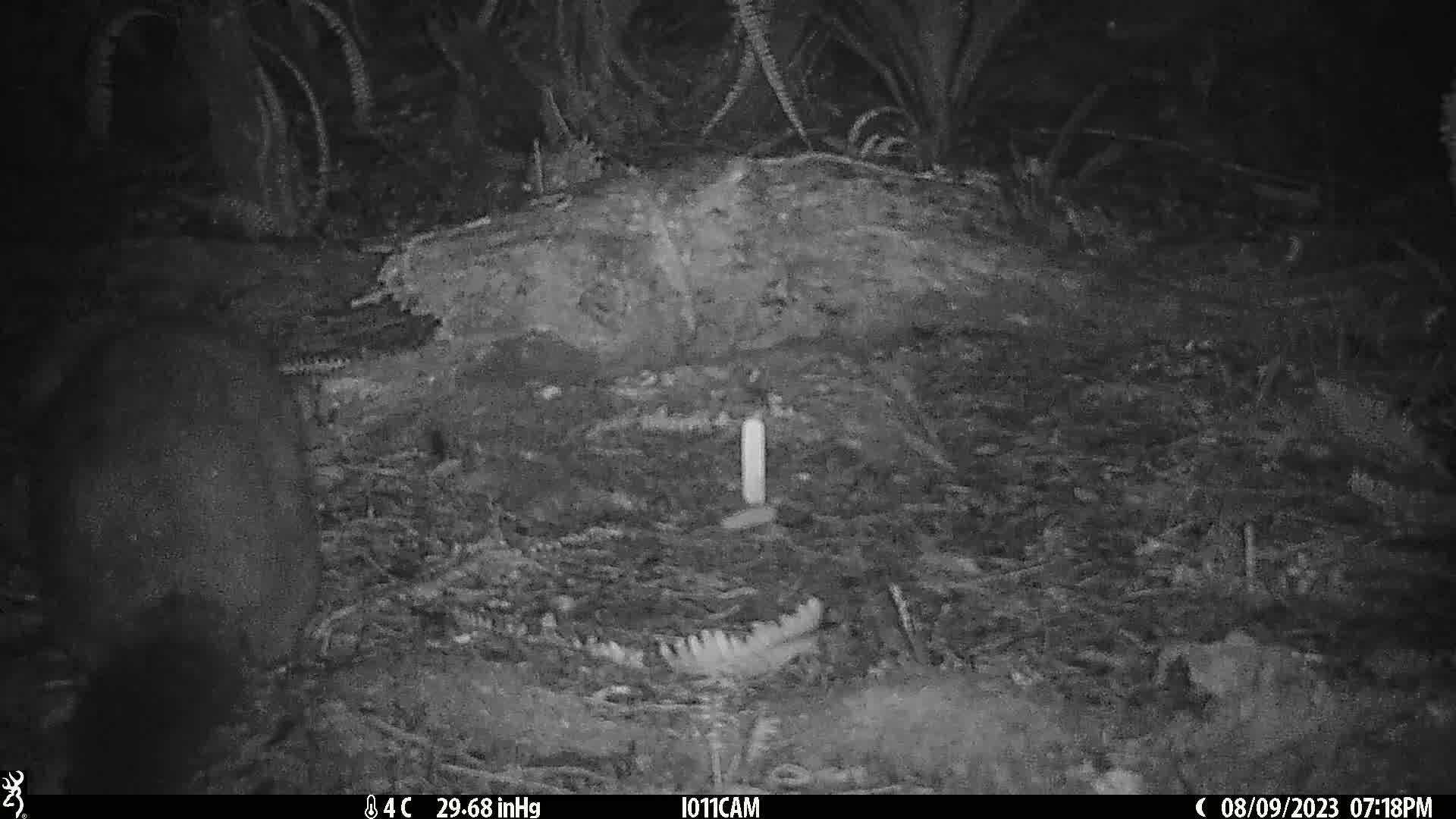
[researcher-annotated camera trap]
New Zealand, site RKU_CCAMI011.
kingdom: Animalia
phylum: Chordata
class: Mammalia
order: Diprotodontia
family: Phalangeridae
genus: Trichosurus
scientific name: Trichosurus vulpecula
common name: common brushtail possum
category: possum